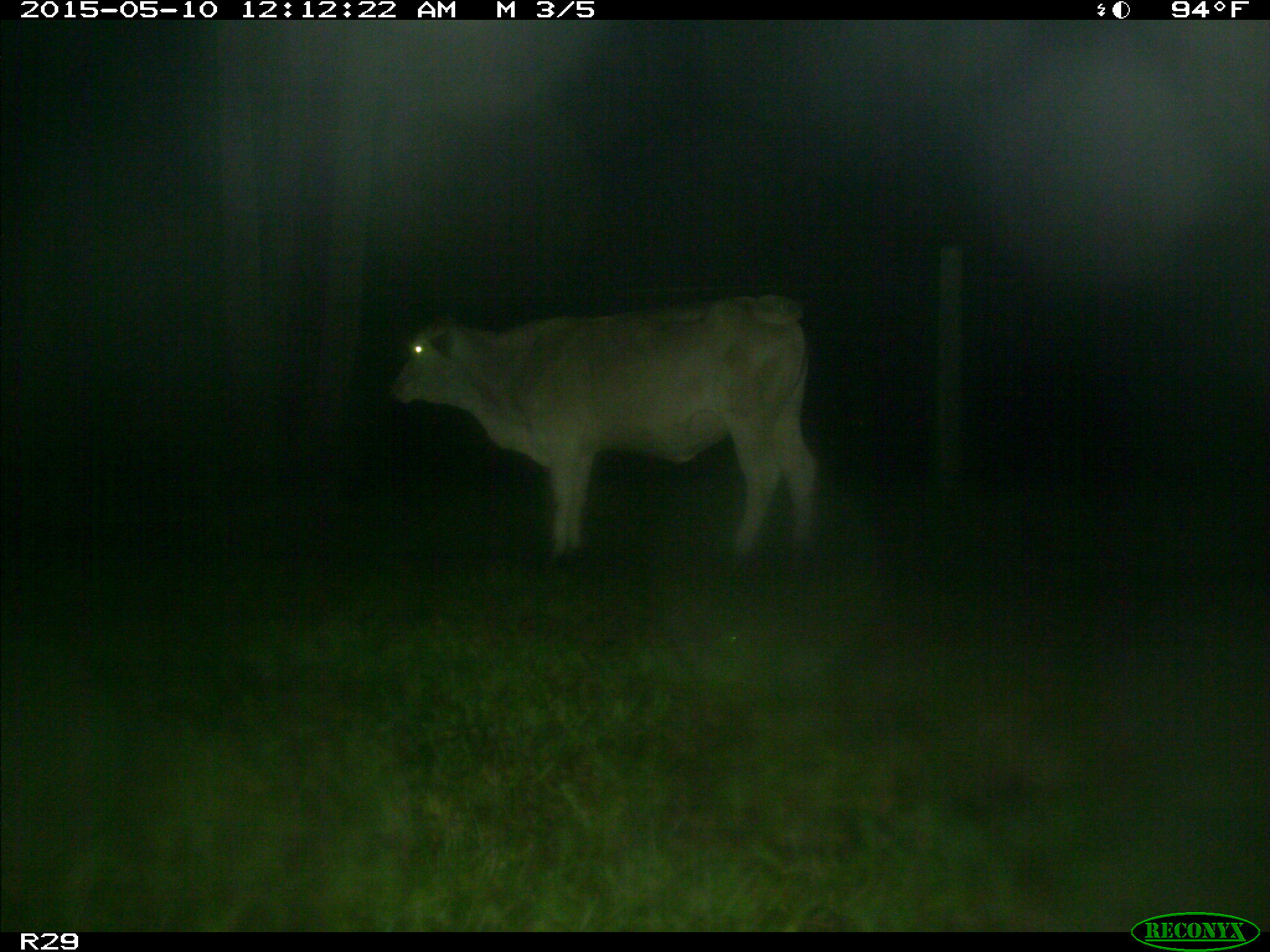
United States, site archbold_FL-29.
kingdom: Animalia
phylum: Chordata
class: Mammalia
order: Artiodactyla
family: Bovidae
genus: Bos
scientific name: Bos taurus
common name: domestic cow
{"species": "Bos taurus (domestic cow)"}